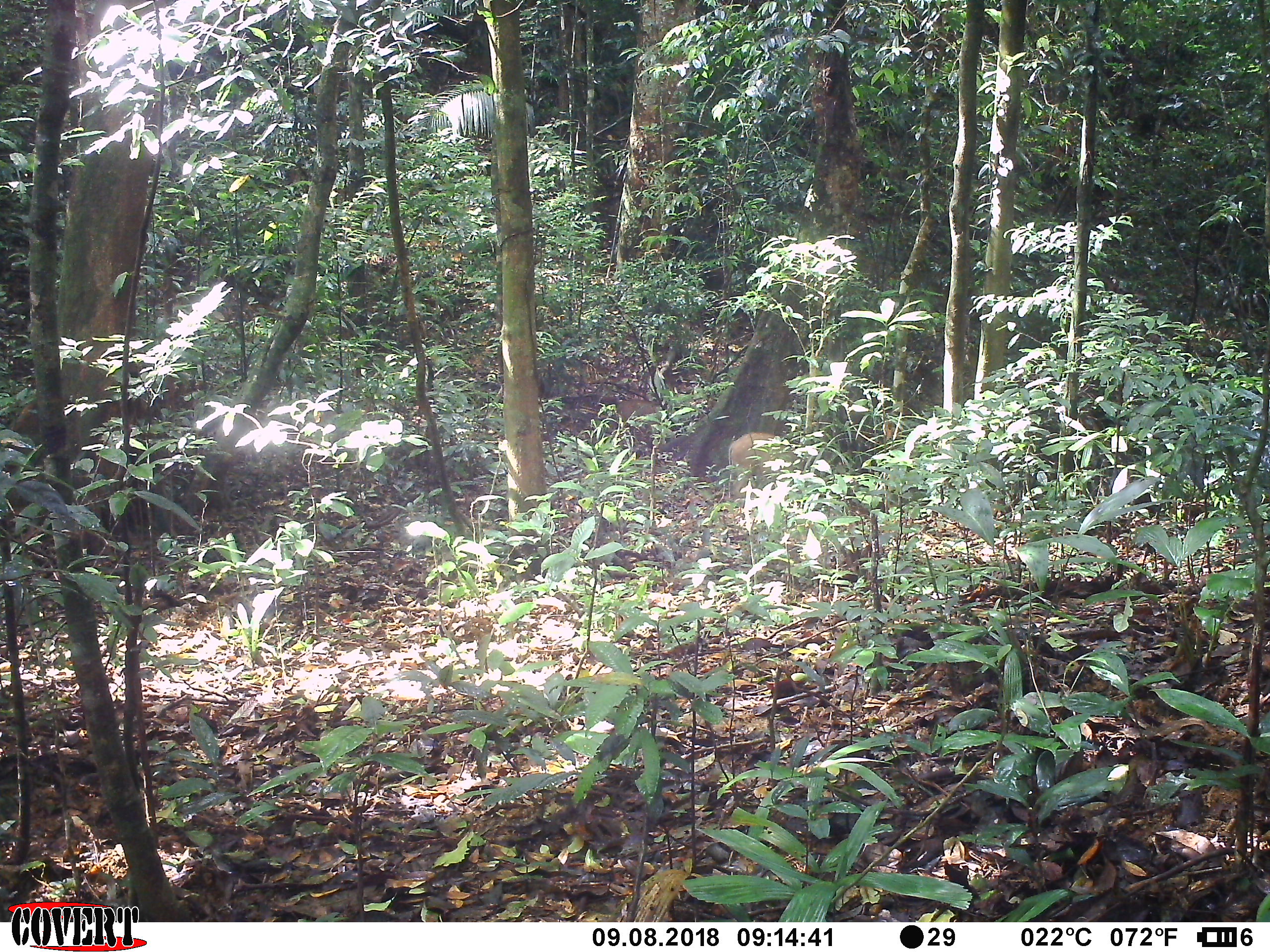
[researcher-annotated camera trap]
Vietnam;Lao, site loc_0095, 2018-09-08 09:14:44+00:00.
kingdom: Animalia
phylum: Chordata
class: Mammalia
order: Artiodactyla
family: Suidae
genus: Sus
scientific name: Sus scrofa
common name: eurasian wild pig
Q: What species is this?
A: Eurasian wild pig (Sus scrofa).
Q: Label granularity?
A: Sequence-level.